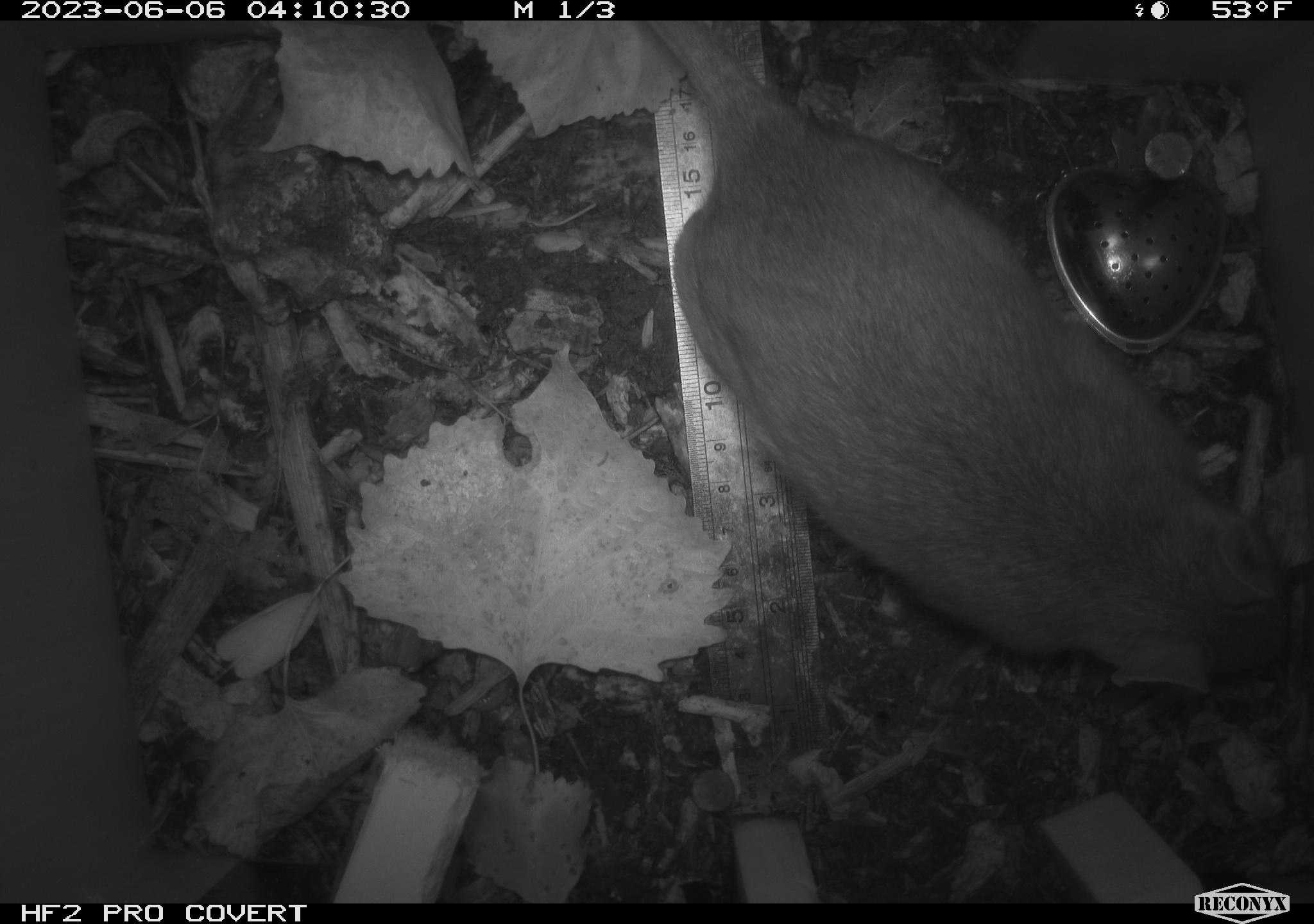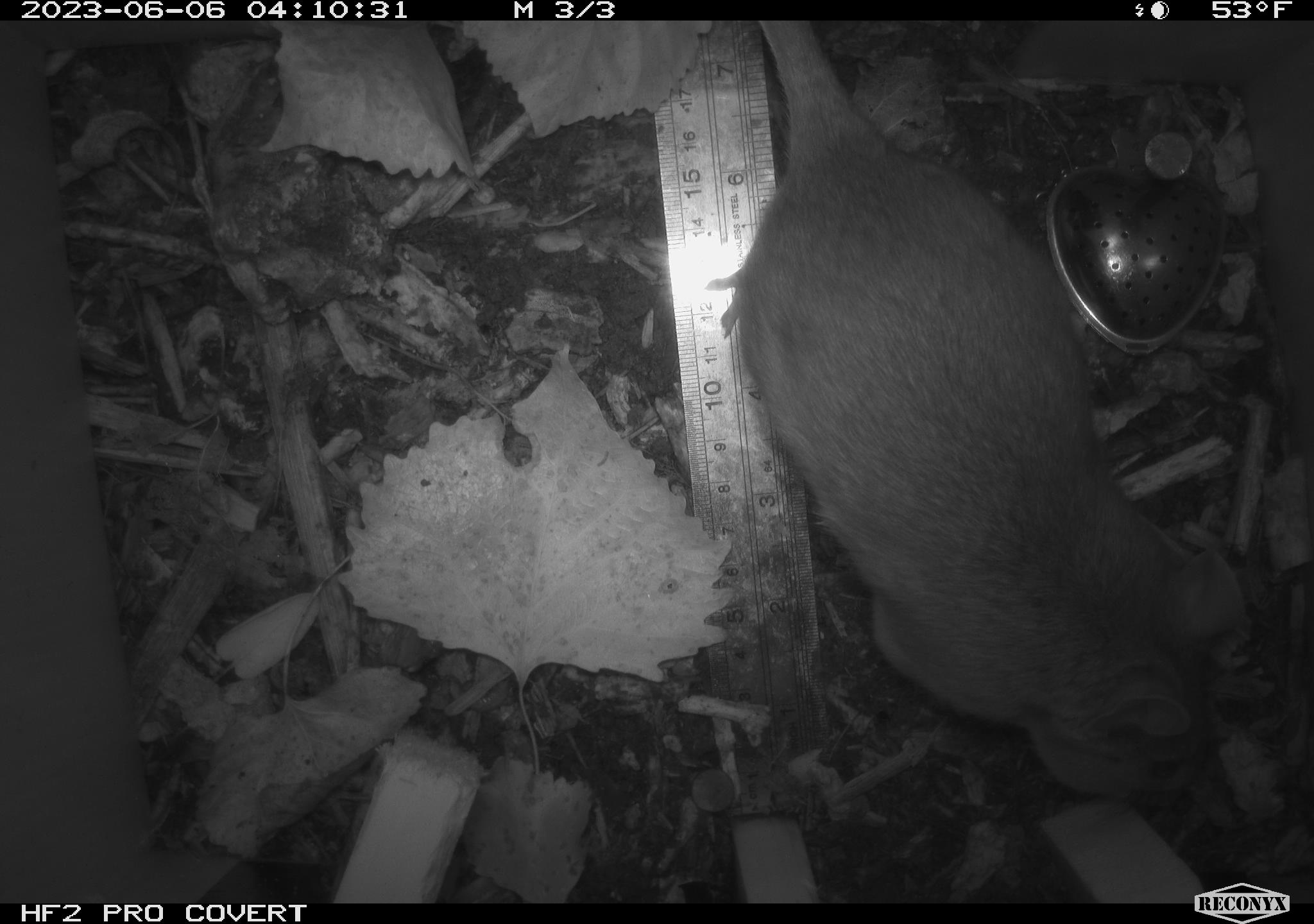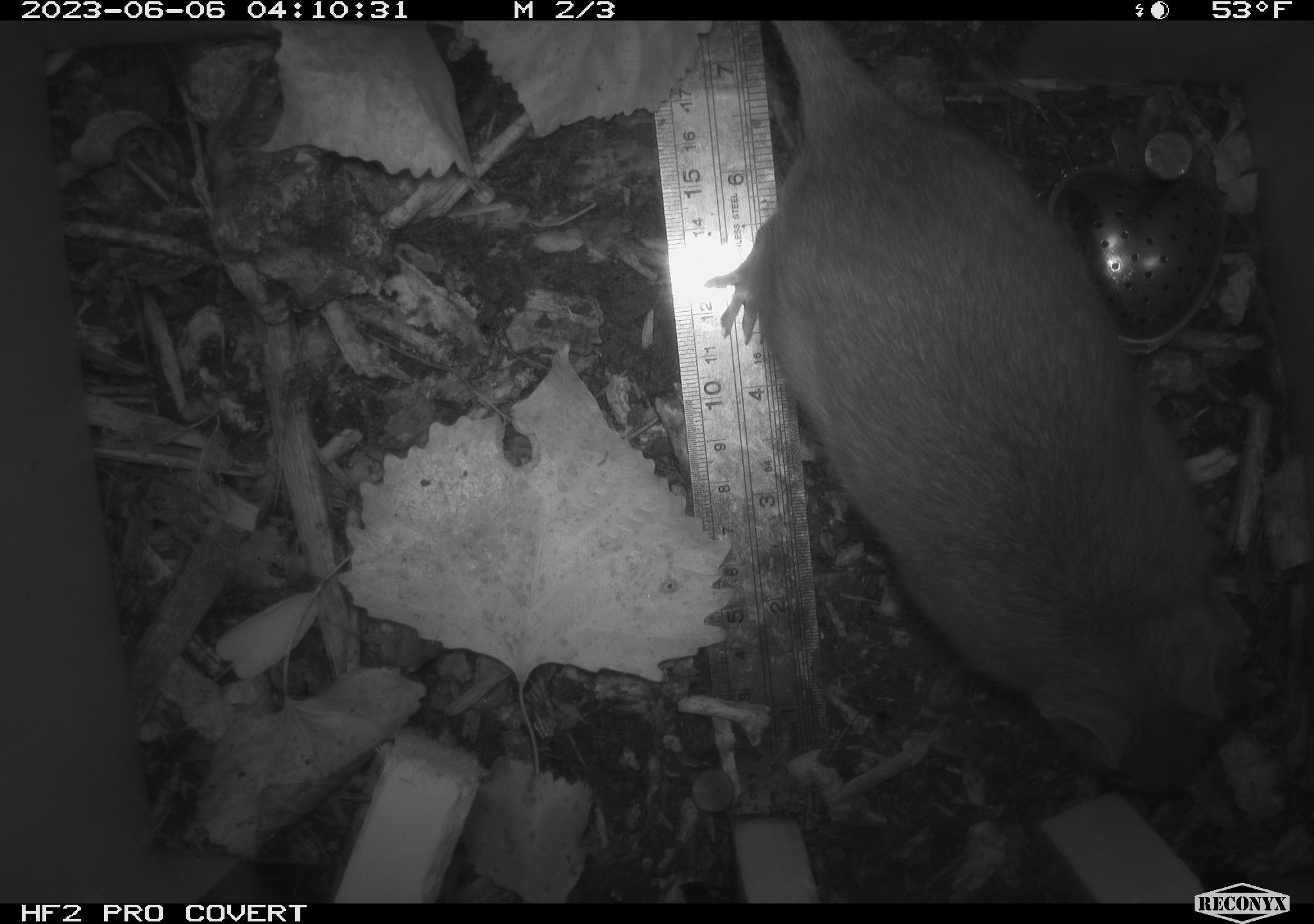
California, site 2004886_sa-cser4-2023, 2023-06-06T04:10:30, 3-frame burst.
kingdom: Animalia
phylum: Chordata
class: Mammalia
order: Rodentia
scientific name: Rodentia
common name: woodrat or rat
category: woodrat or rat species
Woodrat or rat species (woodrat or rat) (Rodentia).